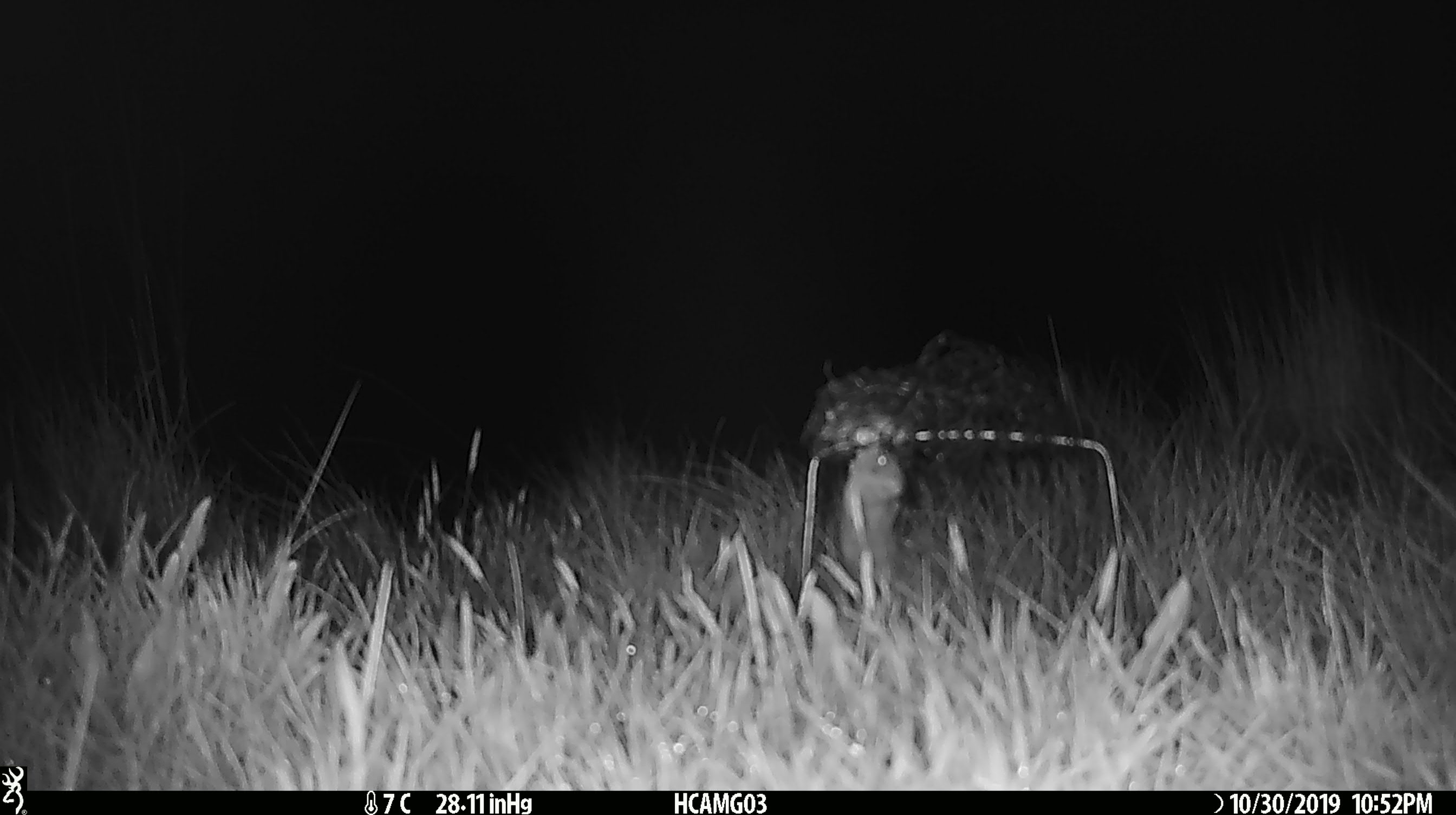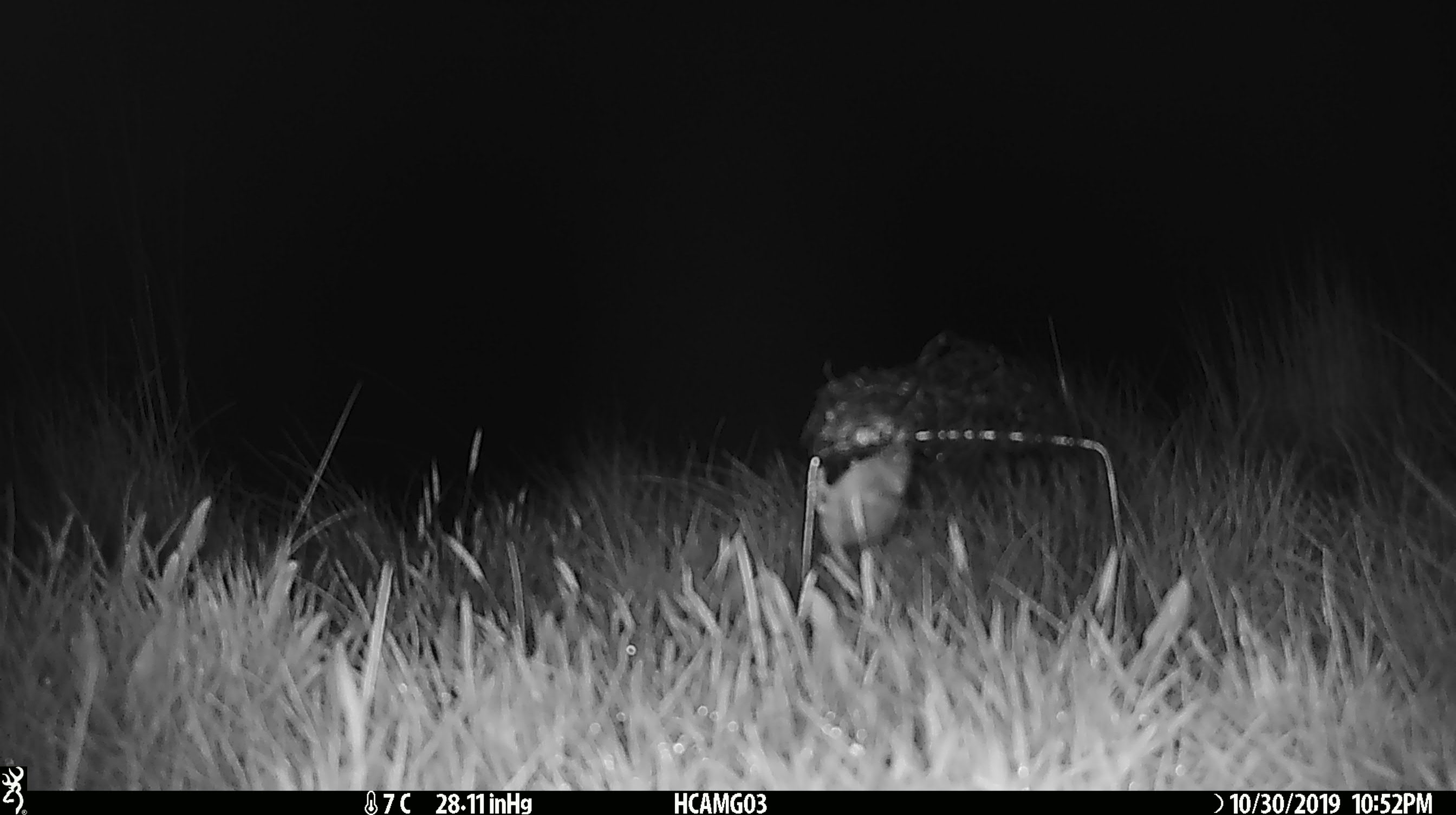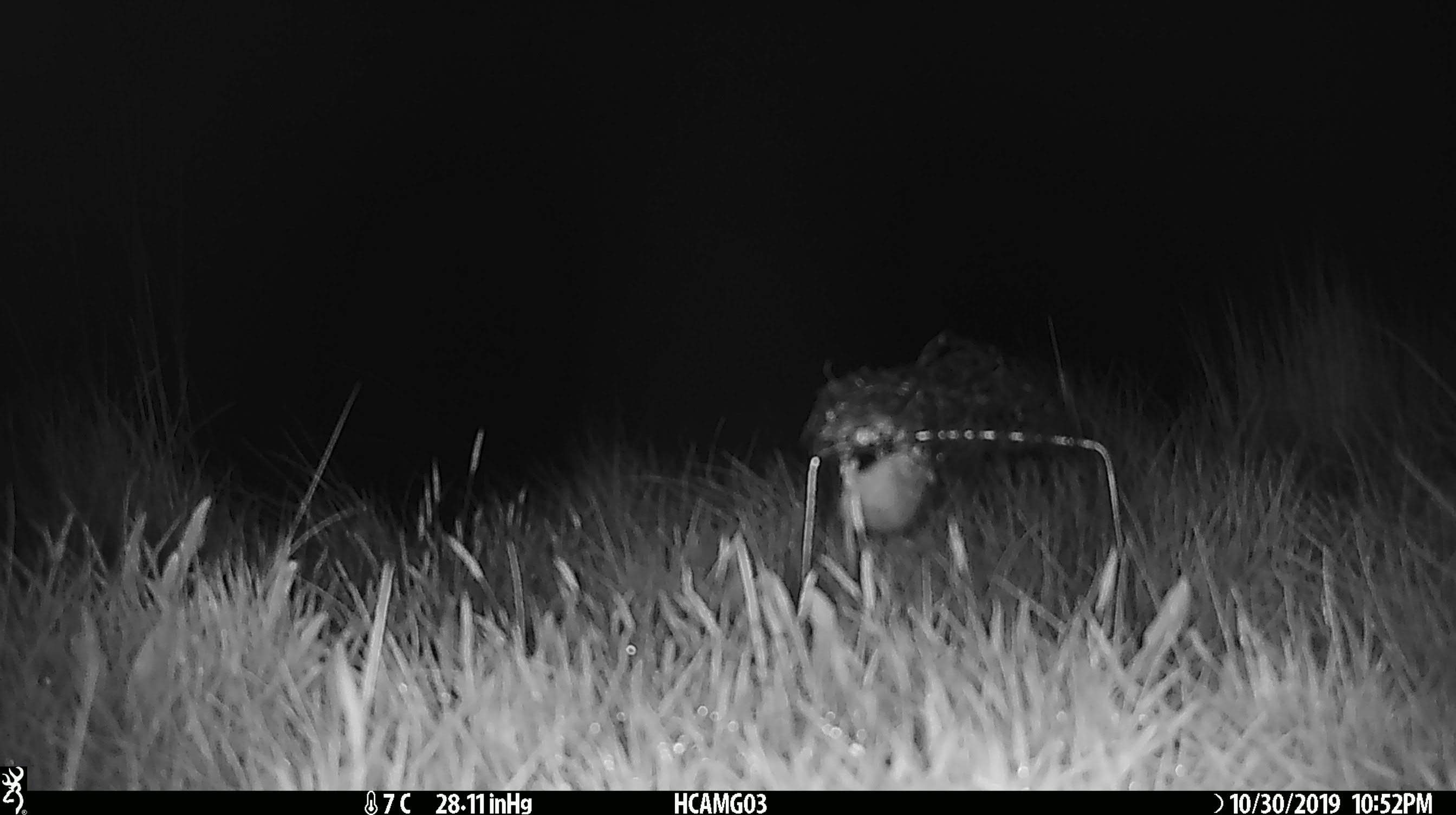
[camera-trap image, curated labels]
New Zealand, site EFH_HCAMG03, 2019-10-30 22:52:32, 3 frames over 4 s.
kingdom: Animalia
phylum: Chordata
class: Mammalia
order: Rodentia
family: Muridae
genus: Mus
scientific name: Mus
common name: mouse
Mouse (Mus).